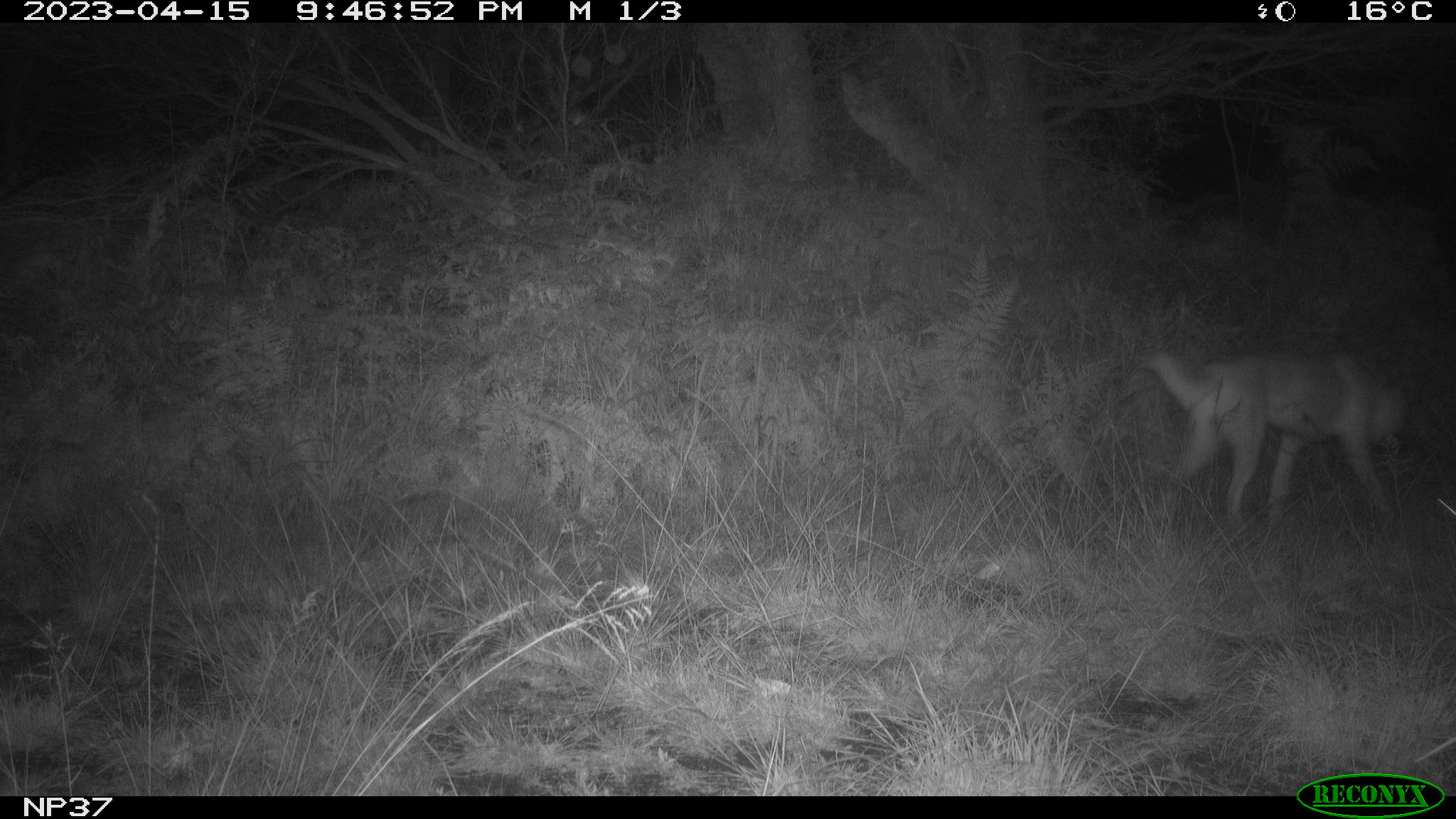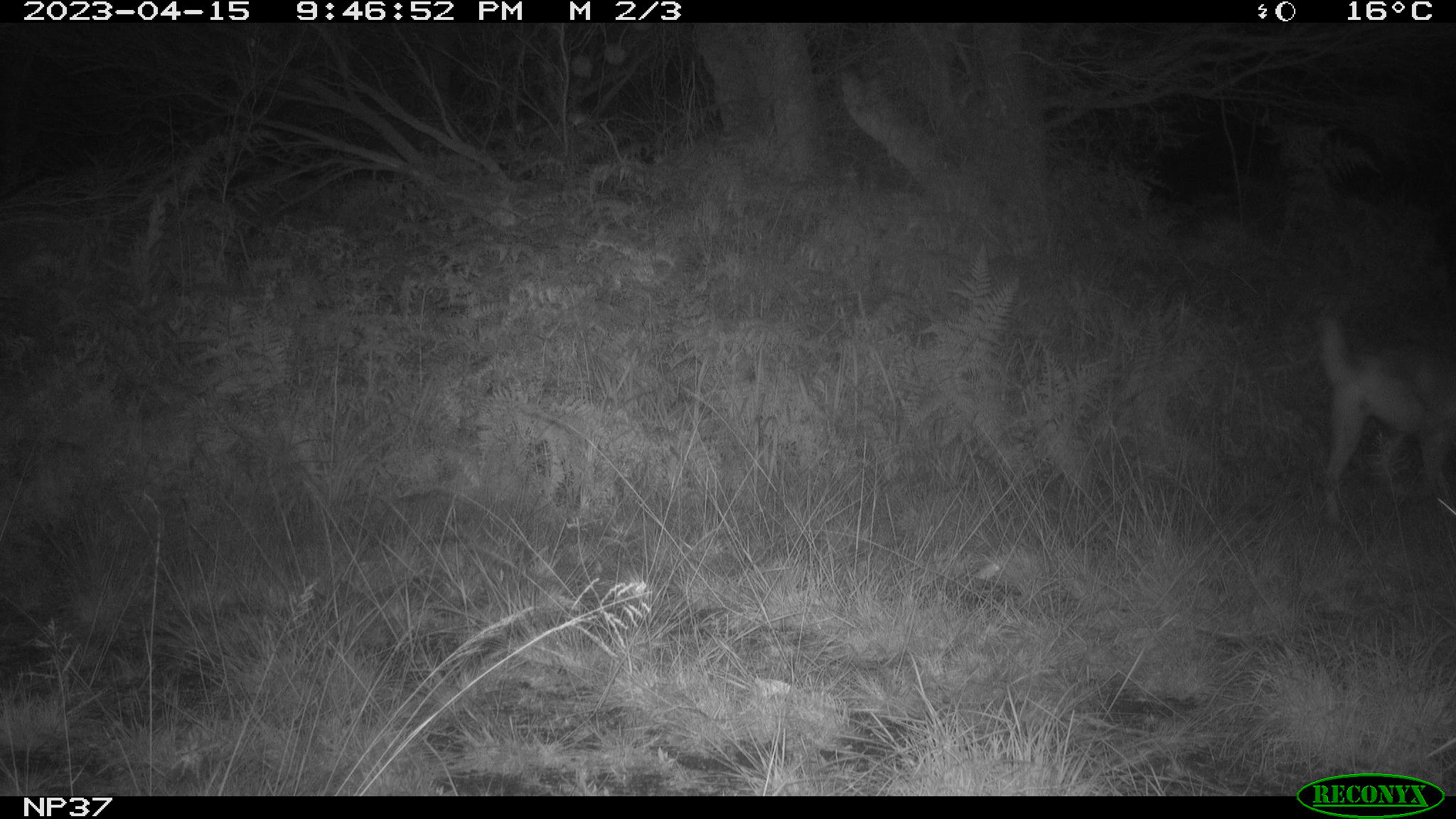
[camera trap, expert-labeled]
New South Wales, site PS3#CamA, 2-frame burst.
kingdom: Animalia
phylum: Chordata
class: Mammalia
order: Carnivora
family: Canidae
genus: Canis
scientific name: Canis familiaris dingo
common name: dingo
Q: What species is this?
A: Dingo (Canis familiaris dingo).